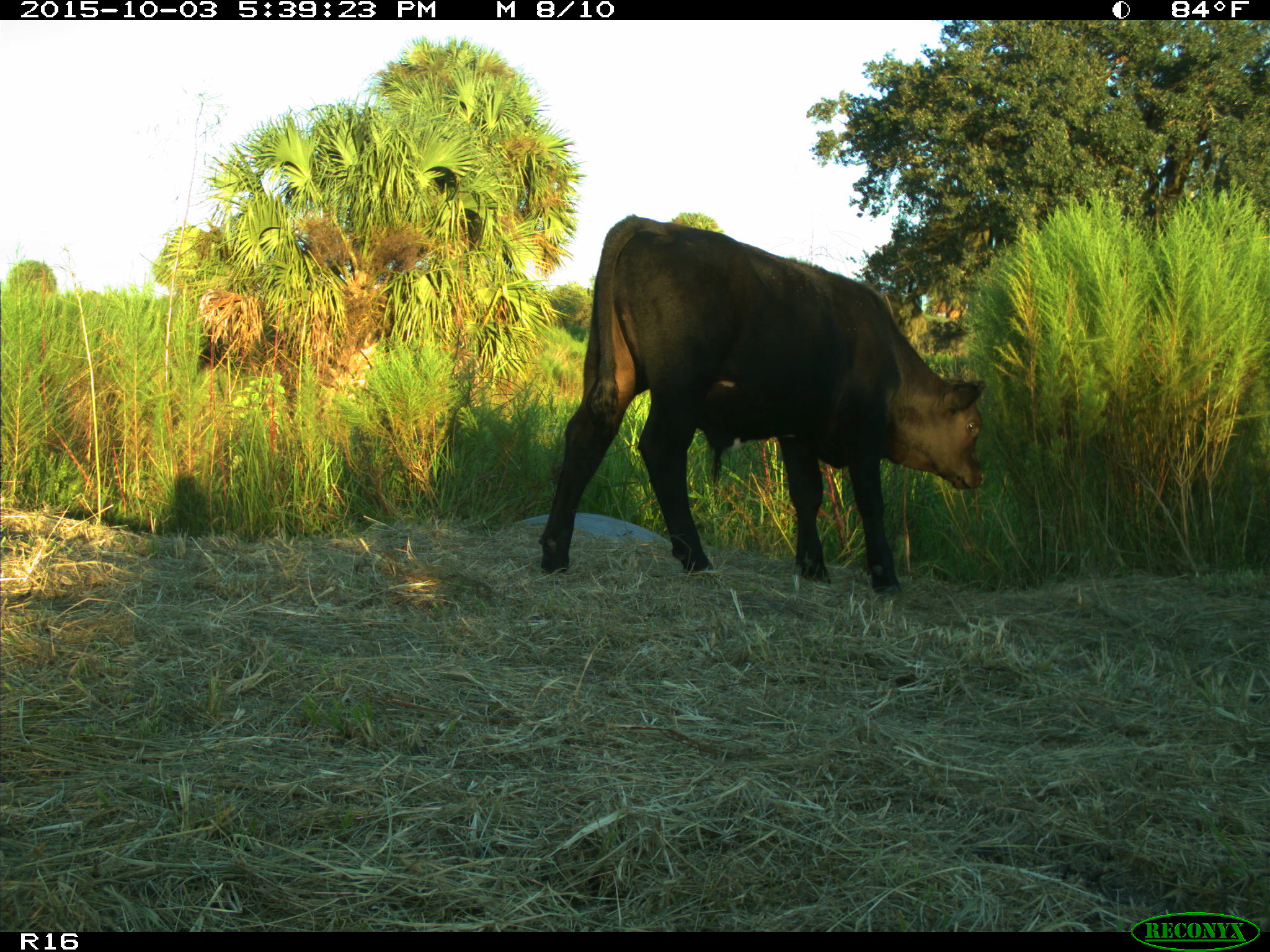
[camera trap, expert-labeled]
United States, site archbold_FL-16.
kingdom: Animalia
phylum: Chordata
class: Mammalia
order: Artiodactyla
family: Bovidae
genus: Bos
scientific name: Bos taurus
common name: domestic cow